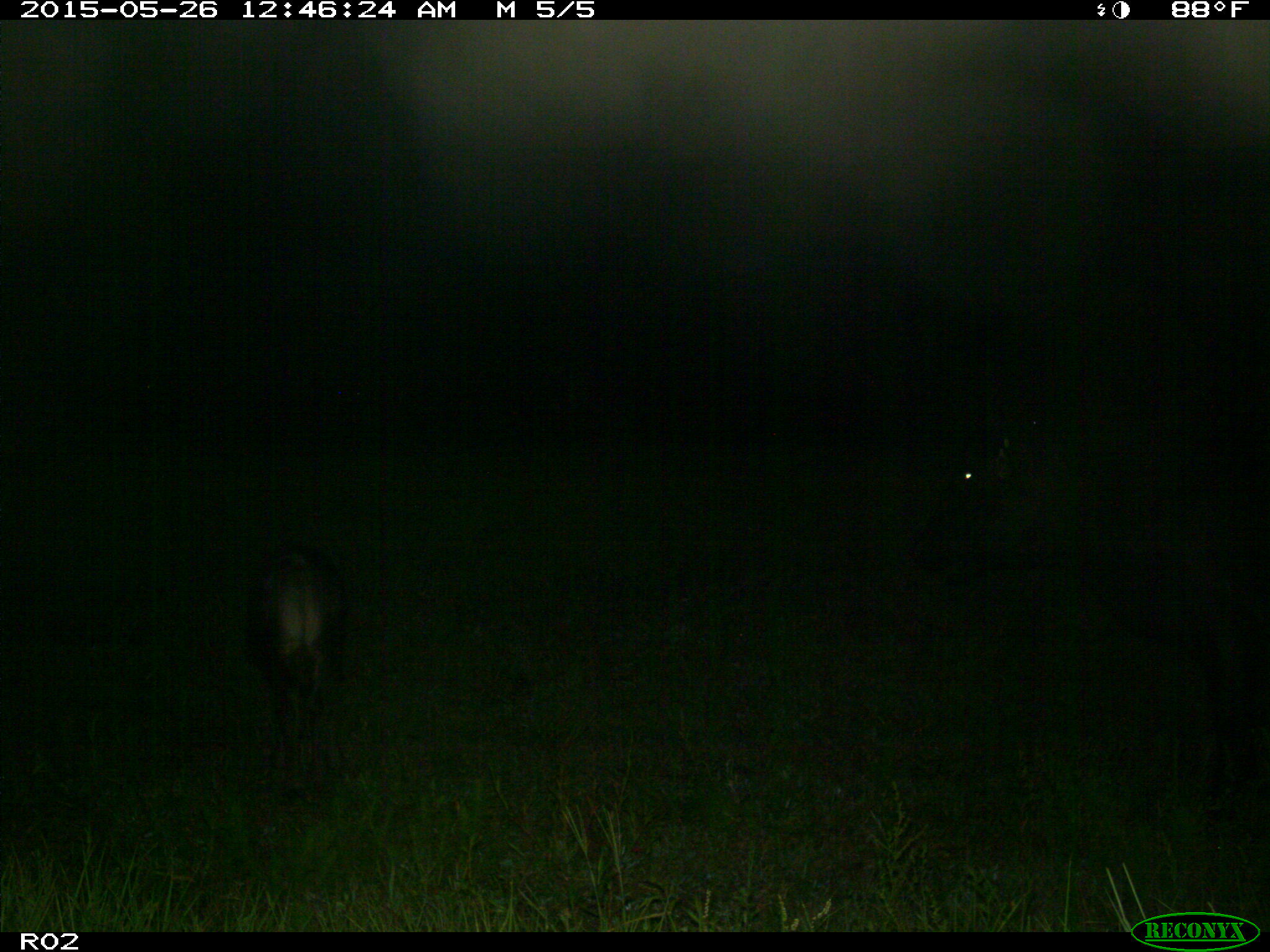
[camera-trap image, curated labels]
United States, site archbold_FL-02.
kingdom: Animalia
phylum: Chordata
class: Mammalia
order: Artiodactyla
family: Bovidae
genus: Bos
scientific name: Bos taurus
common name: domestic cow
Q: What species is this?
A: Bos taurus (domestic cow).